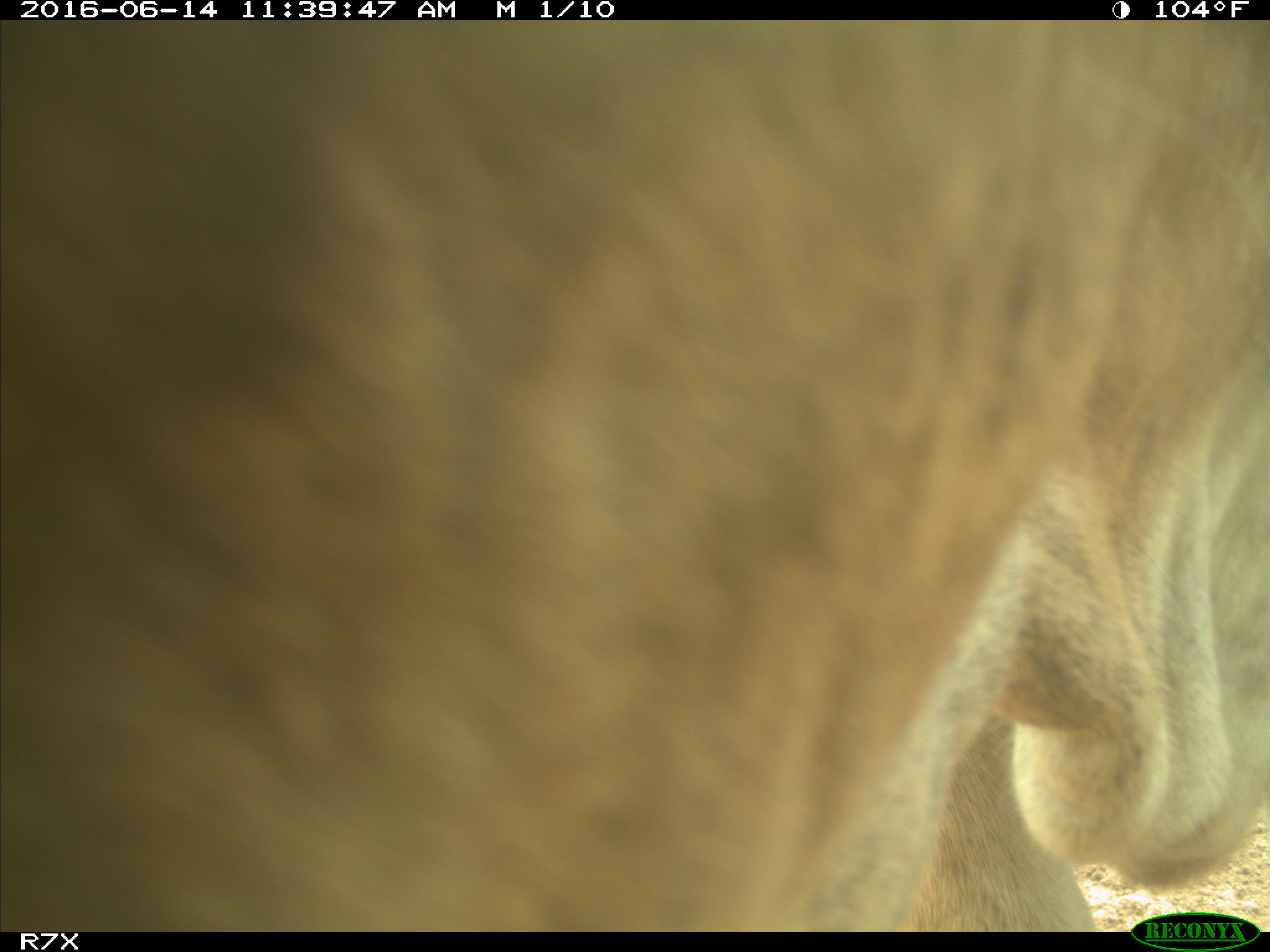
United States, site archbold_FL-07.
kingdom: Animalia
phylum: Chordata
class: Mammalia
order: Artiodactyla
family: Bovidae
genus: Bos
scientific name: Bos taurus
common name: domestic cow